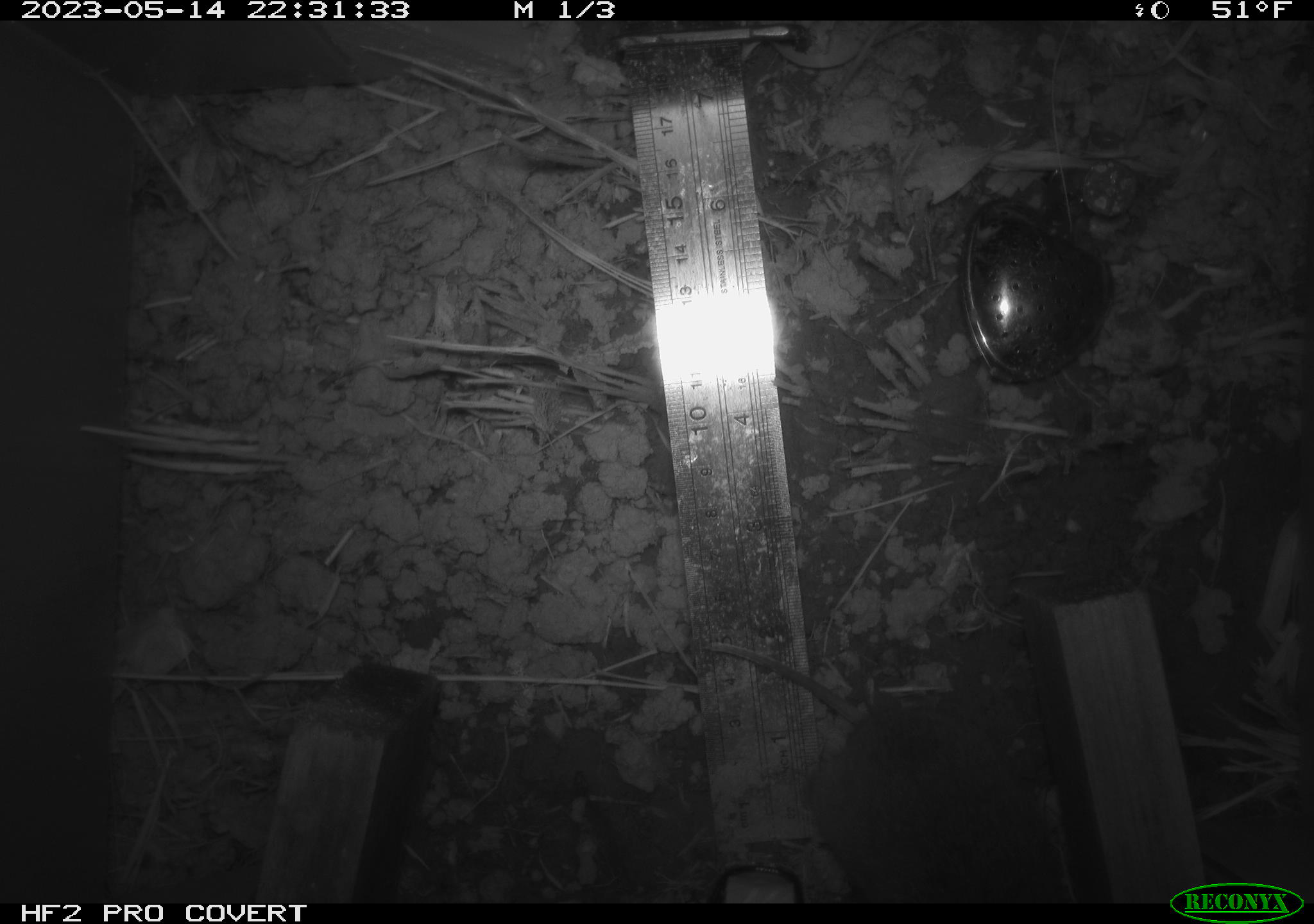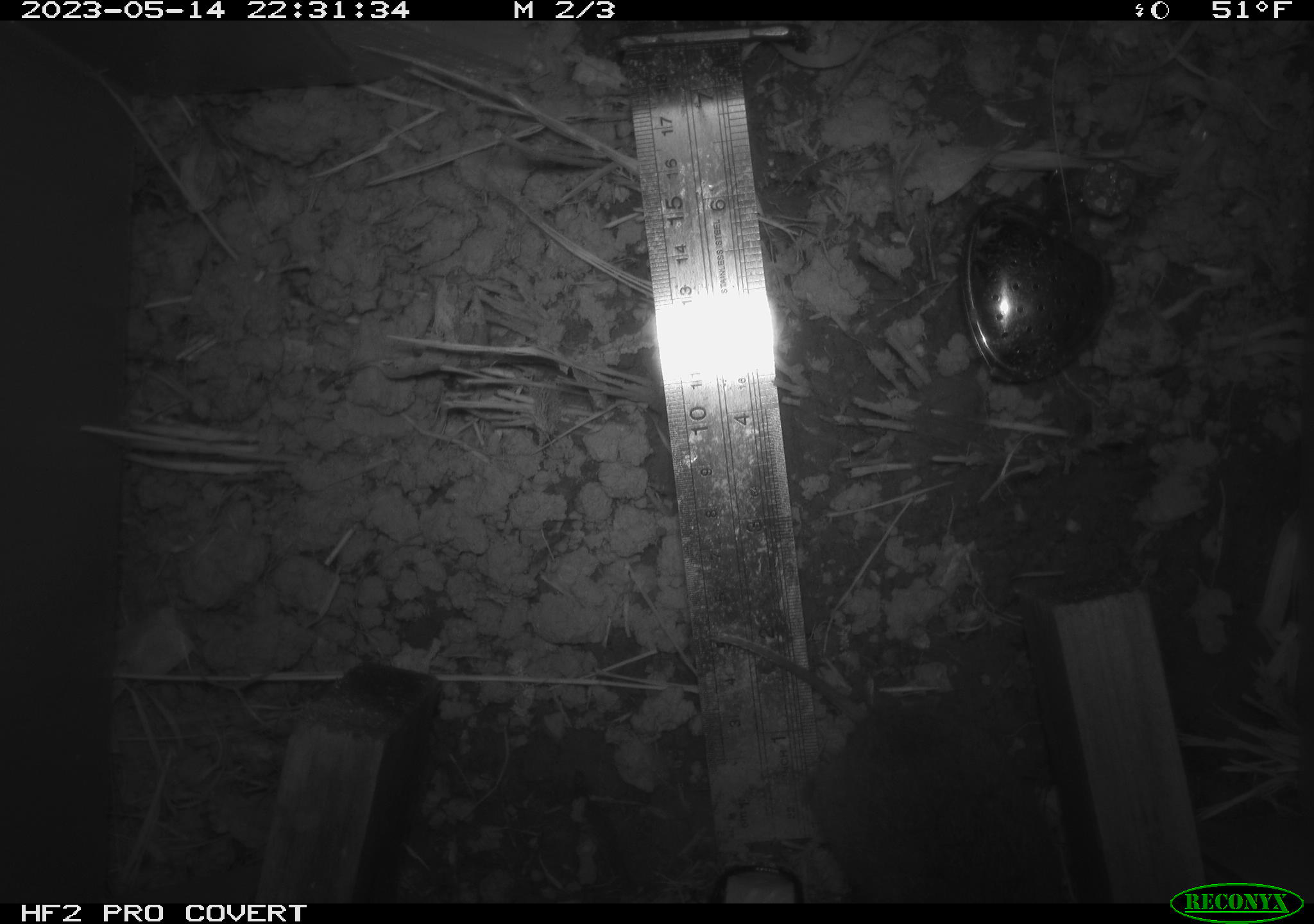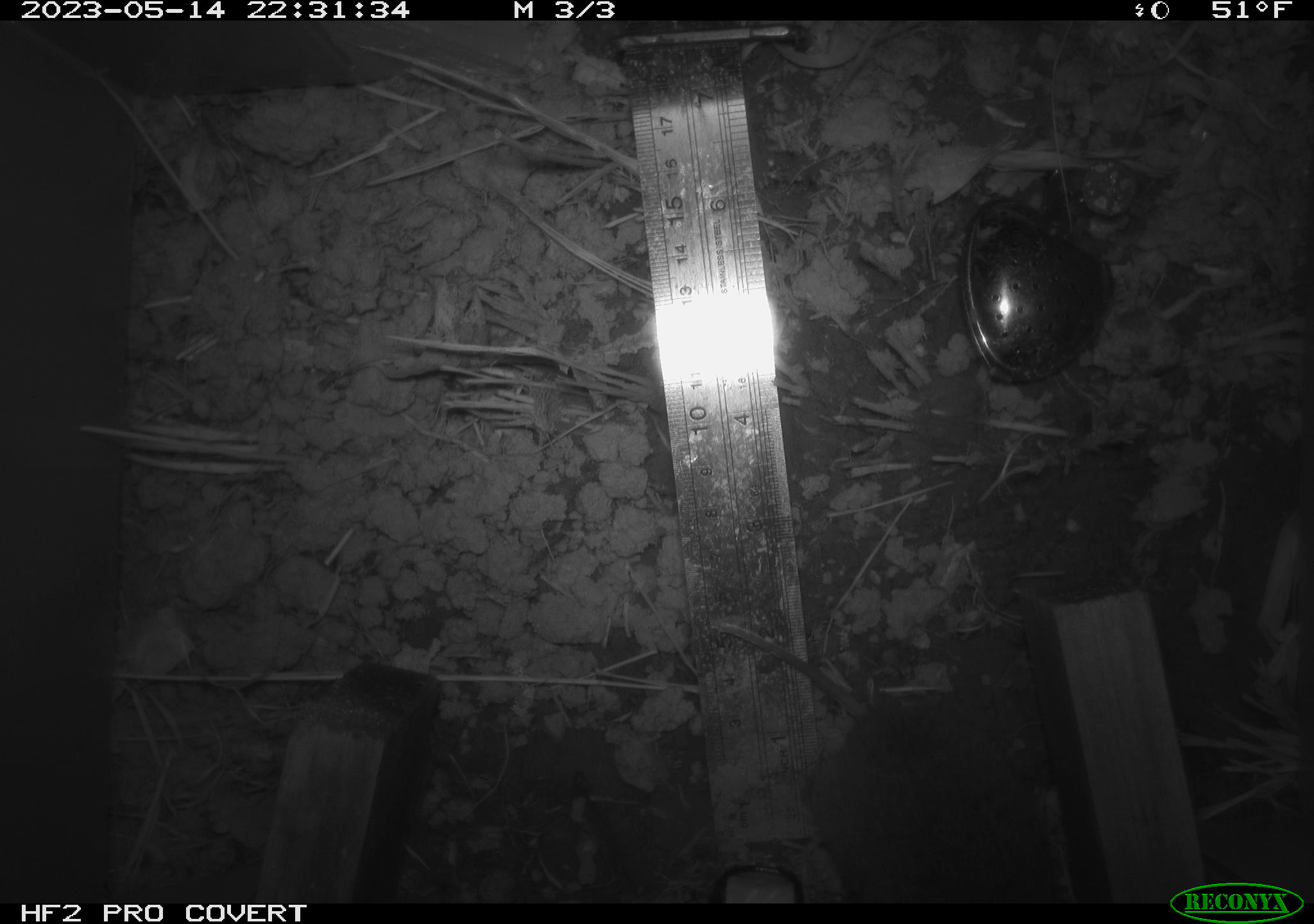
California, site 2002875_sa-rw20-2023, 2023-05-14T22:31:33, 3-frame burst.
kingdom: Animalia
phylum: Chordata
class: Mammalia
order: Rodentia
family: Cricetidae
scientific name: Arvicolinae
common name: voles, lemmings, and muskrats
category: arvicolinae subfamily